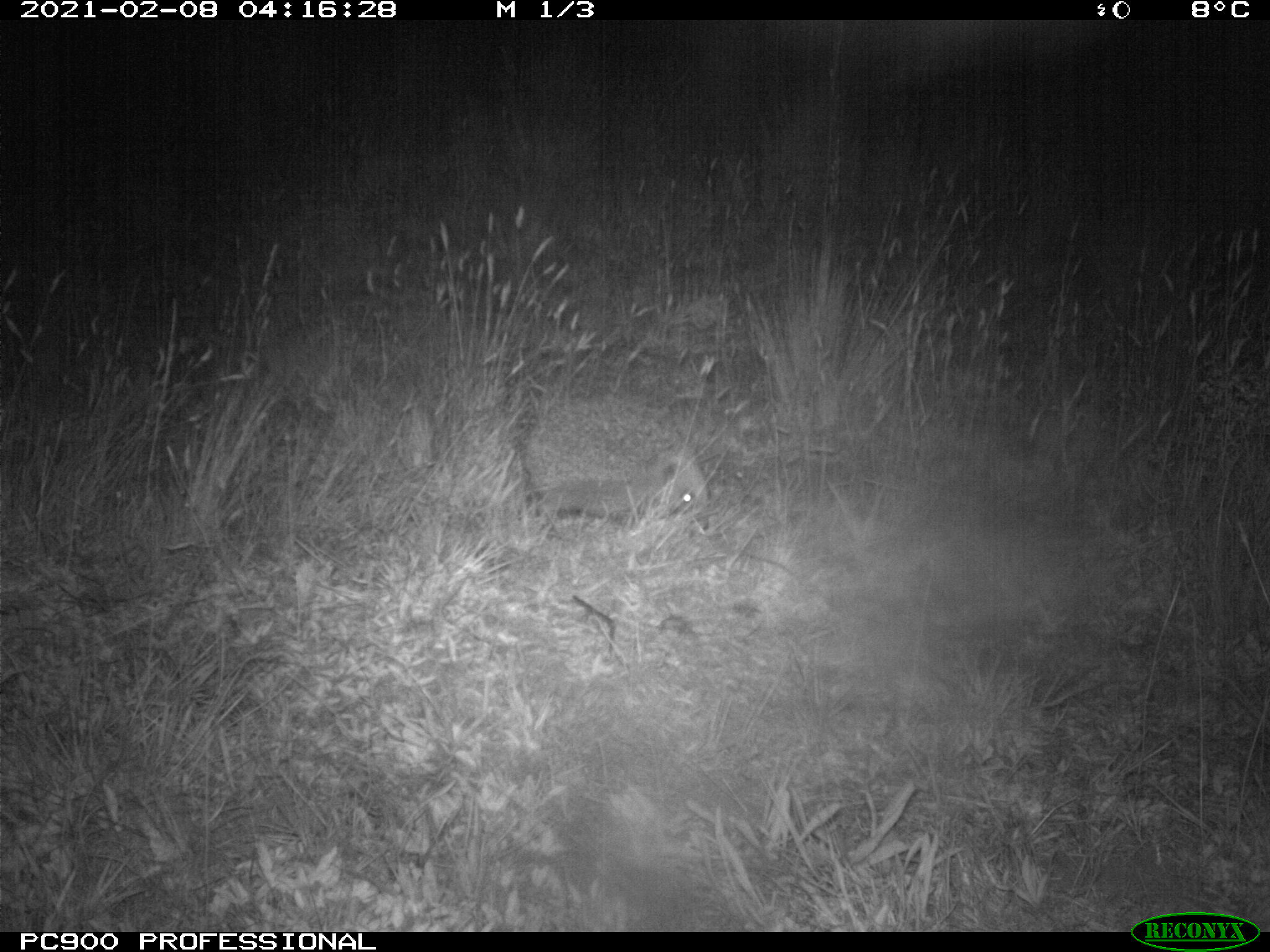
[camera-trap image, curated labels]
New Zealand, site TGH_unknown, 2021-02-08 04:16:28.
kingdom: Animalia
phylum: Chordata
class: Mammalia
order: Eulipotyphla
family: Erinaceidae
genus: Erinaceus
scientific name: Erinaceus europaeus europaeus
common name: european hedgehog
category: hedgehog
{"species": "hedgehog (european hedgehog) (Erinaceus europaeus europaeus)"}